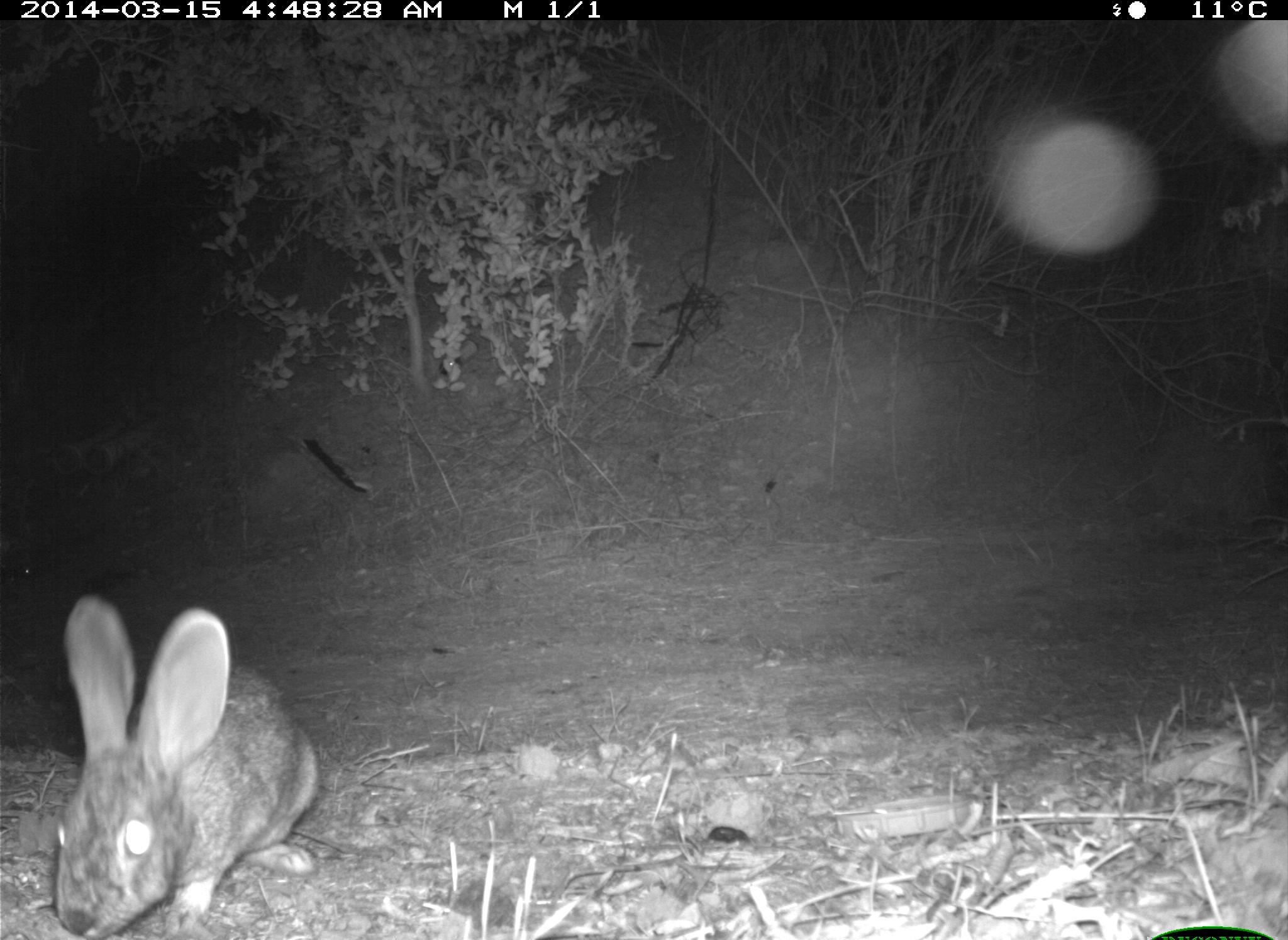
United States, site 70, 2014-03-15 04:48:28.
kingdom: Animalia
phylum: Chordata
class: Mammalia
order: Lagomorpha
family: Leporidae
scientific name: Leporidae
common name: rabbits and hares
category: rabbit